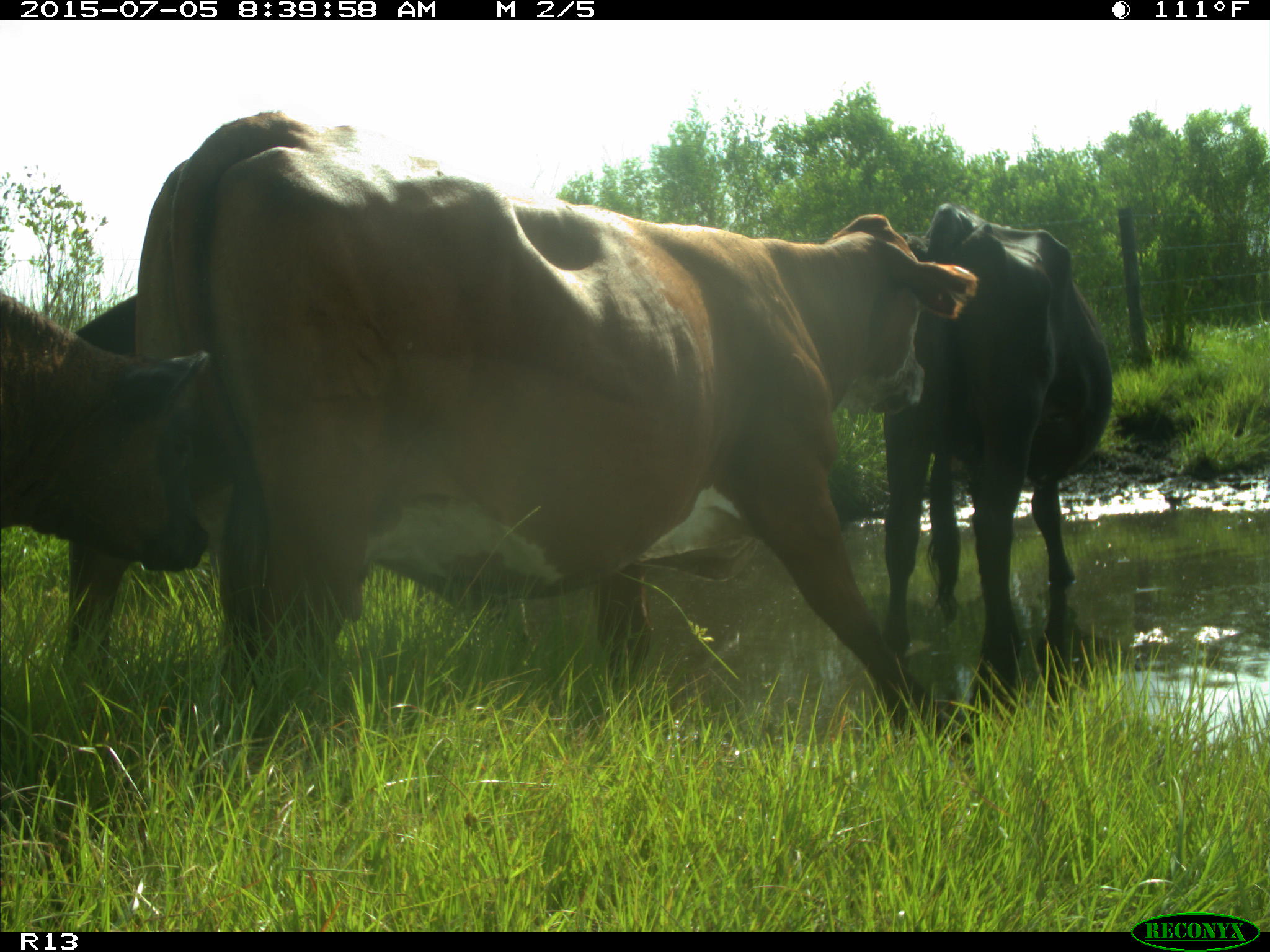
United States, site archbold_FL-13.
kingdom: Animalia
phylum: Chordata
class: Mammalia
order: Artiodactyla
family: Bovidae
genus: Bos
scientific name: Bos taurus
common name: domestic cow